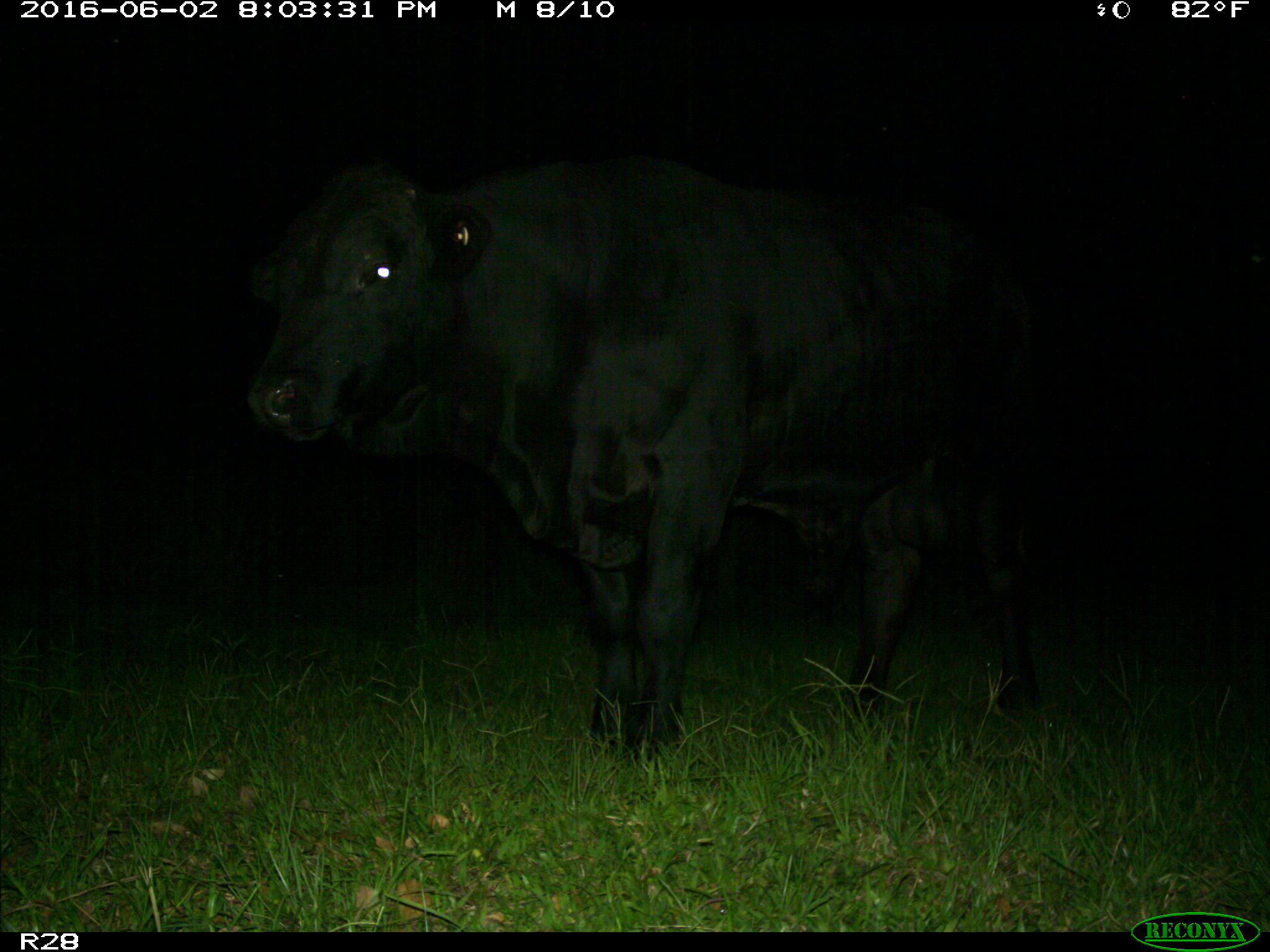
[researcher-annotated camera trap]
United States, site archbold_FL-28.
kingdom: Animalia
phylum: Chordata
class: Mammalia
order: Artiodactyla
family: Bovidae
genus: Bos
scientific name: Bos taurus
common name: domestic cow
Bos taurus (domestic cow).